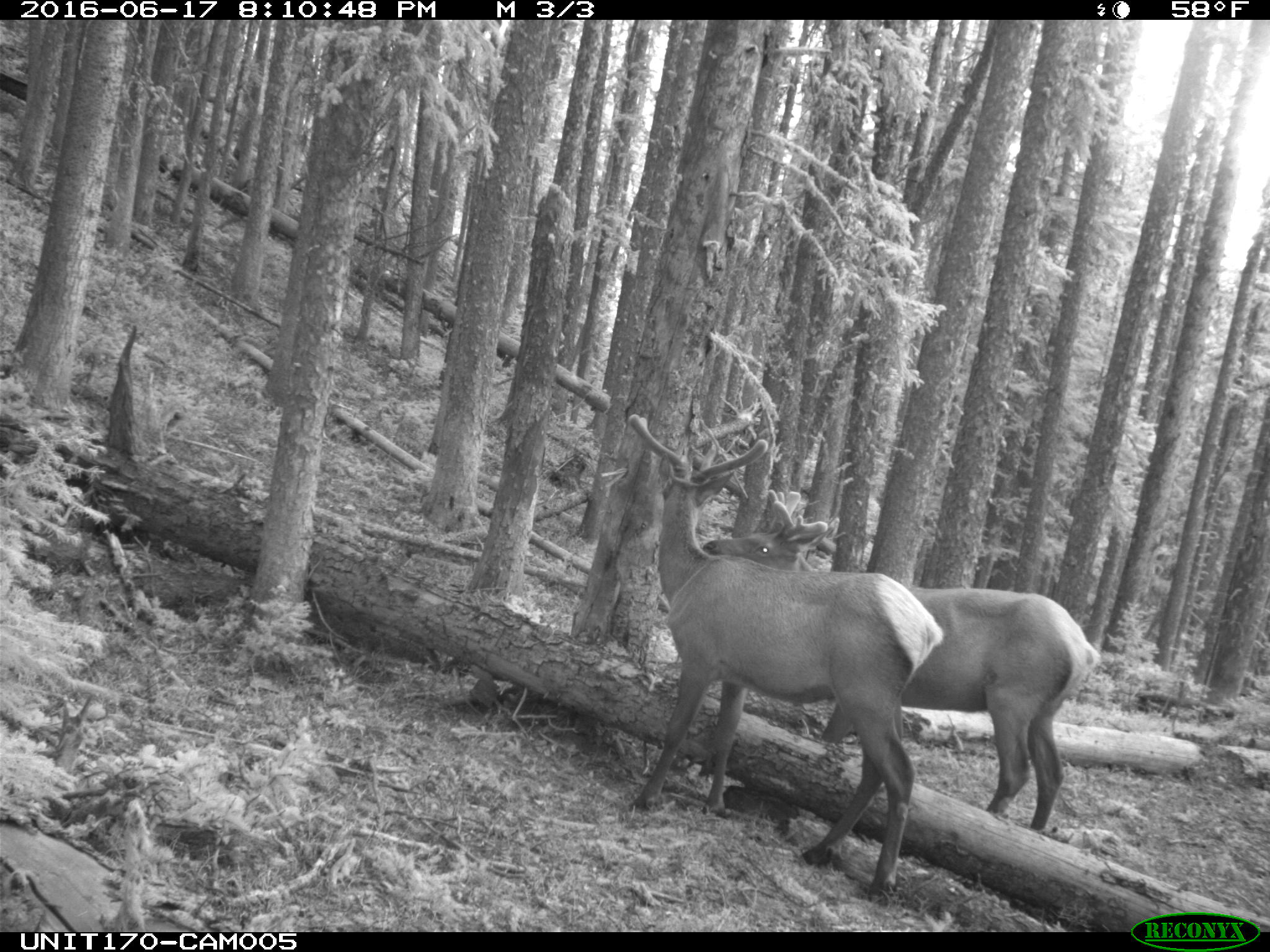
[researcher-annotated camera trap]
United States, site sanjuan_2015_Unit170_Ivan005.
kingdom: Animalia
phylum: Chordata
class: Mammalia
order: Artiodactyla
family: Cervidae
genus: Cervus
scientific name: Cervus elaphus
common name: red deer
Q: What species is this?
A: Cervus elaphus (red deer).